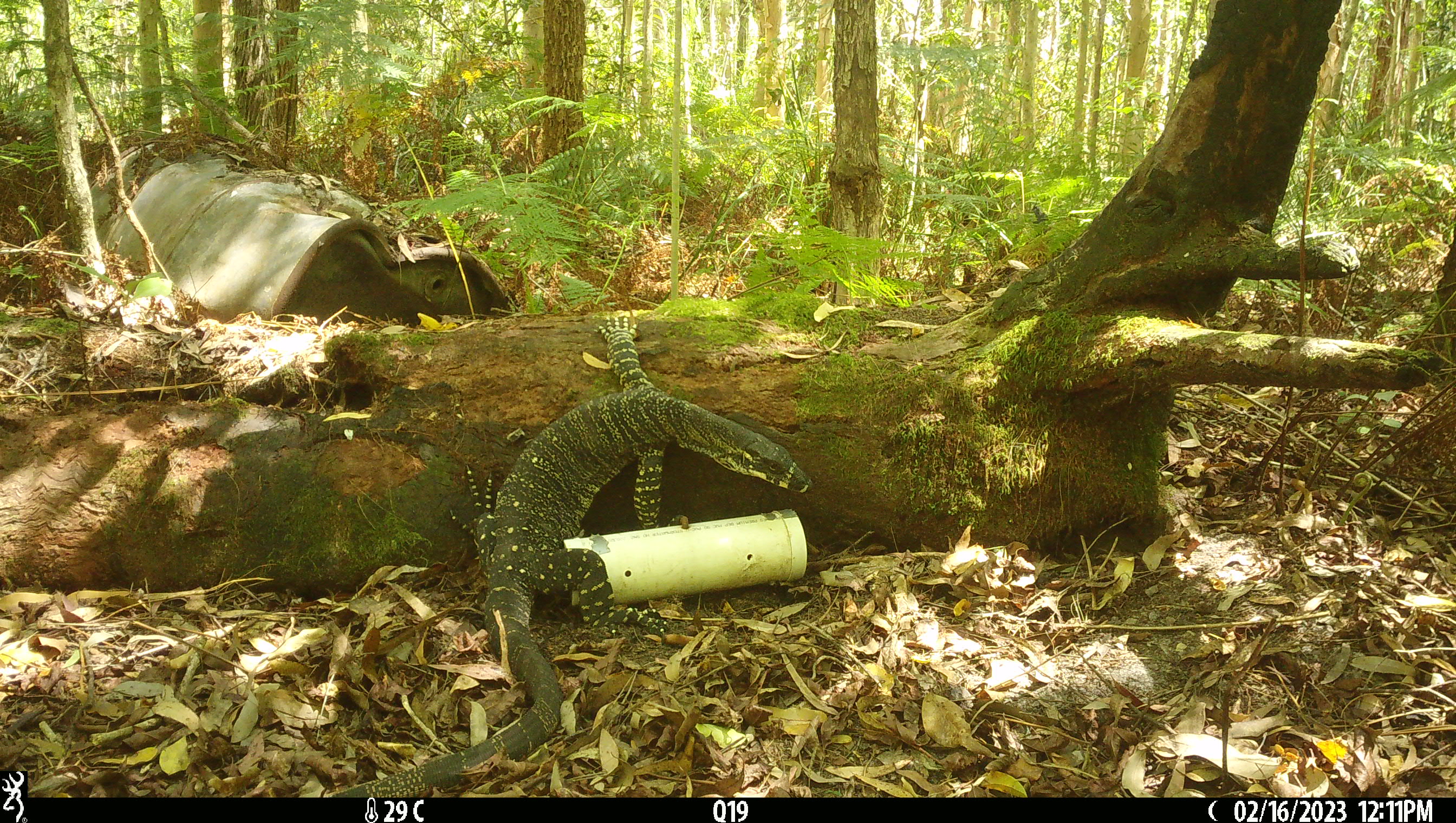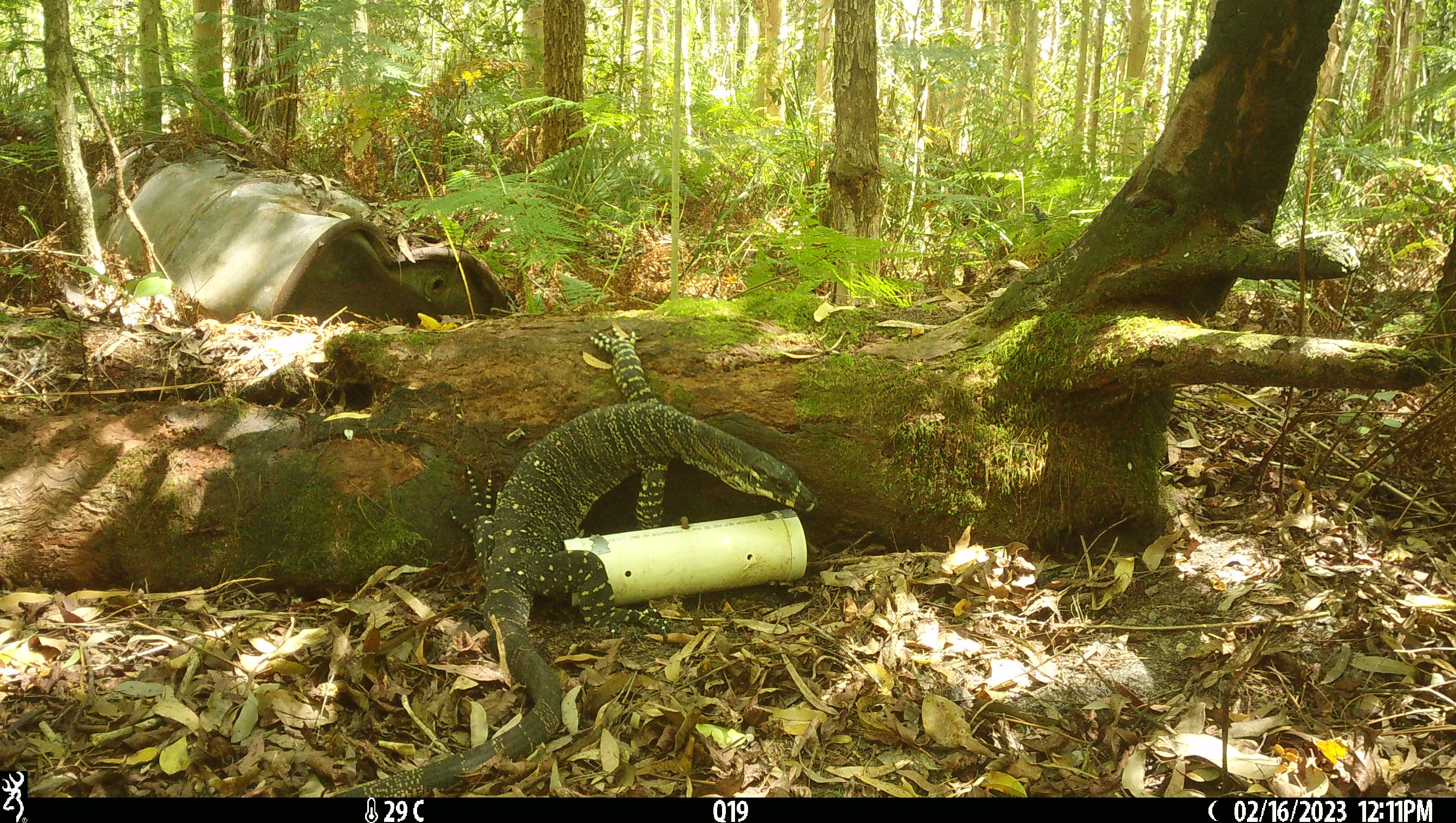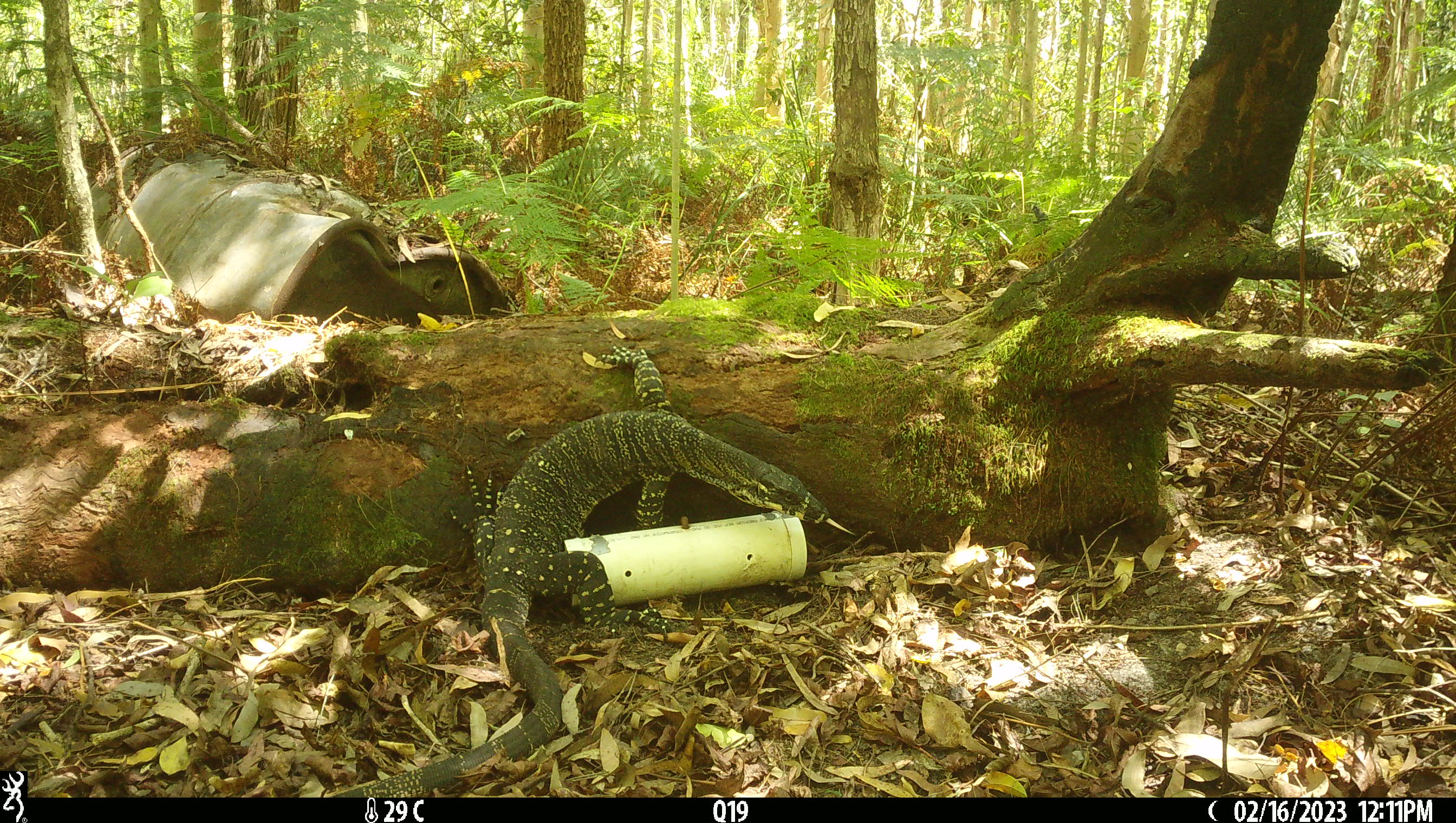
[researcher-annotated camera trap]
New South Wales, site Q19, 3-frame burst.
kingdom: Animalia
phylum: Chordata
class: Reptilia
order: Squamata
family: Varanidae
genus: Varanus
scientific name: Varanus varius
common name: lace monitor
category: goanna